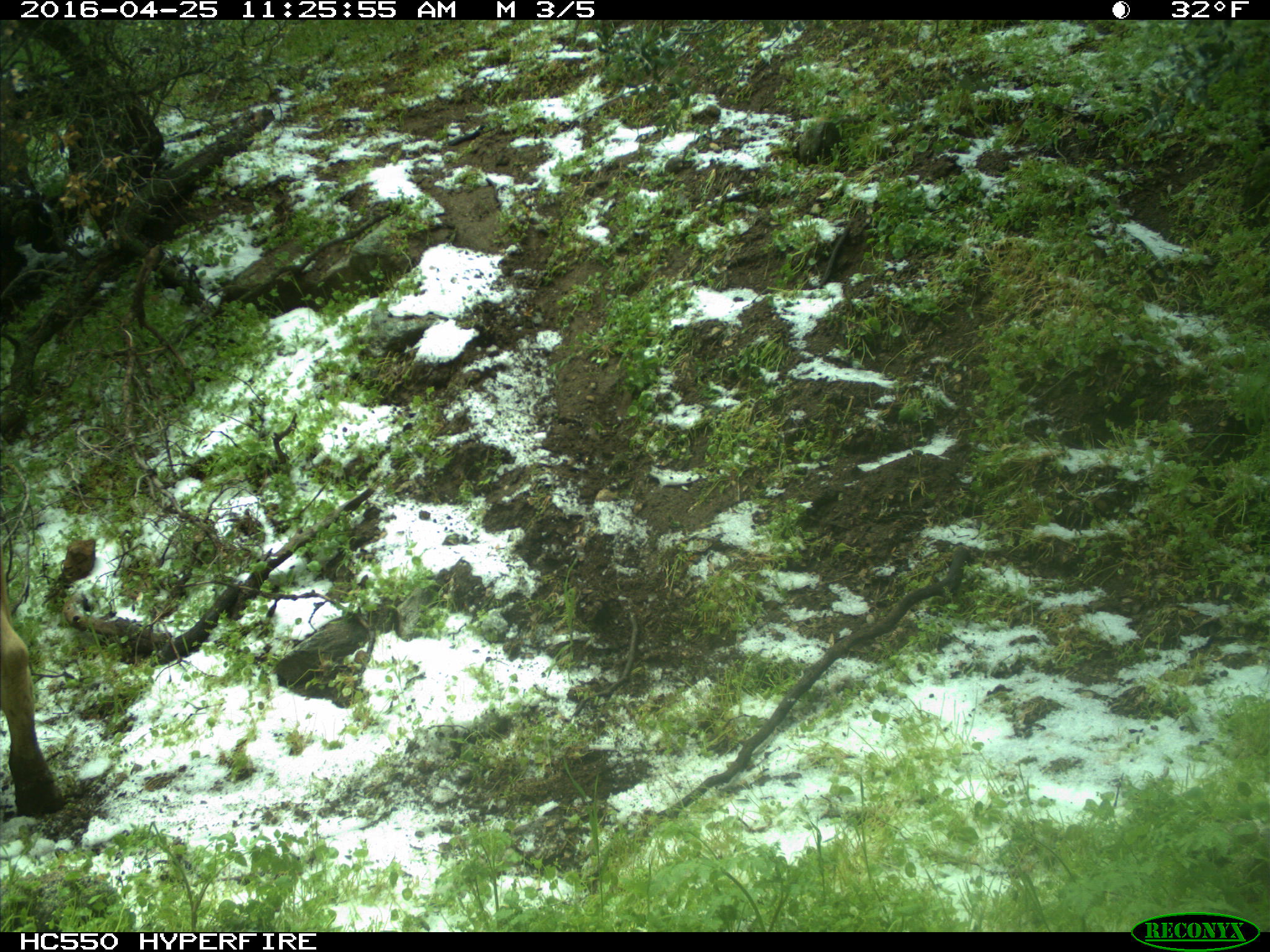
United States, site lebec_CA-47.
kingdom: Animalia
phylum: Chordata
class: Mammalia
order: Artiodactyla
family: Bovidae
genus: Bos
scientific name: Bos taurus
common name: domestic cow